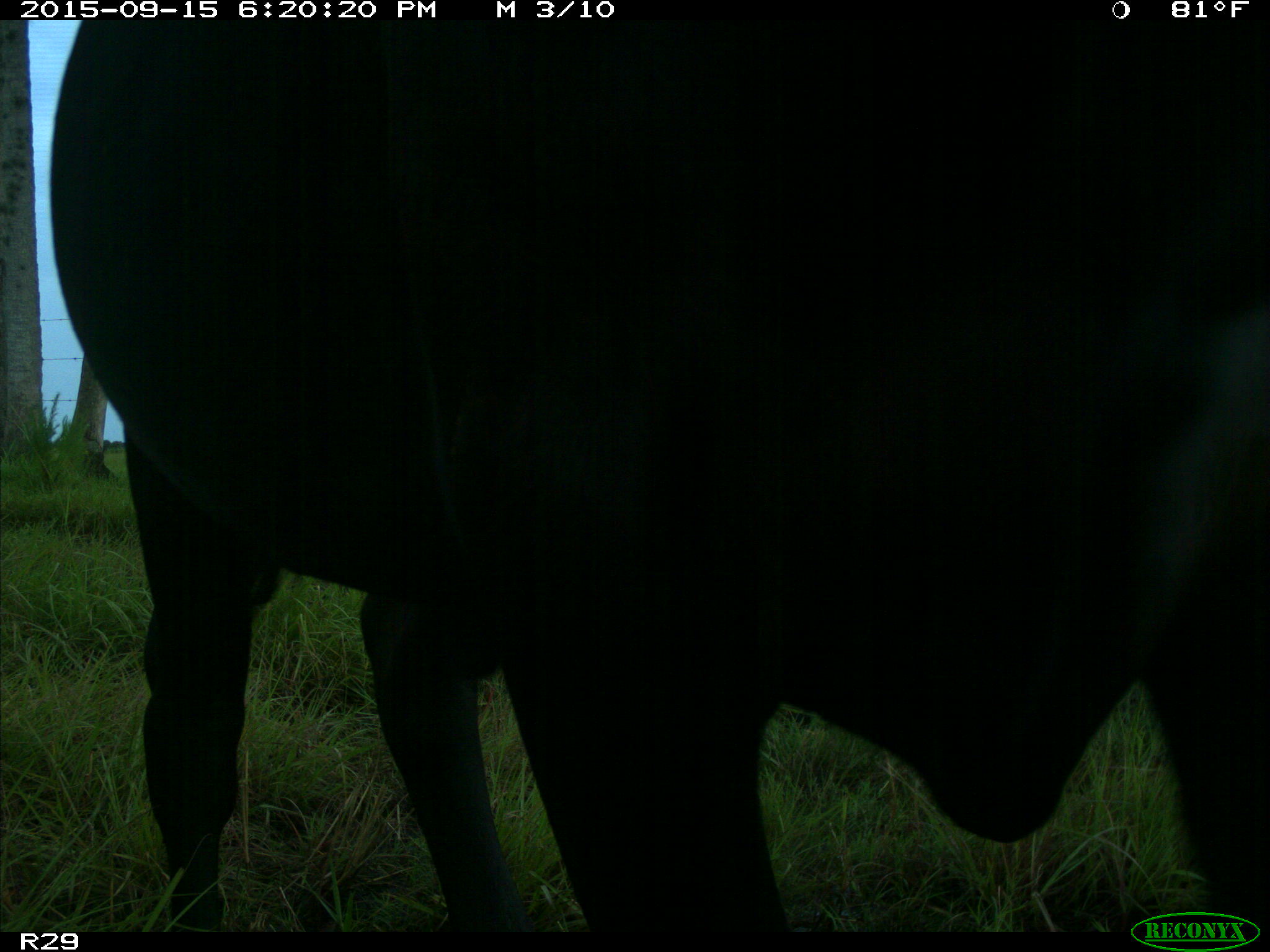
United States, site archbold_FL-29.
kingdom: Animalia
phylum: Chordata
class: Mammalia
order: Artiodactyla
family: Bovidae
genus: Bos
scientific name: Bos taurus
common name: domestic cow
Bos taurus (domestic cow).